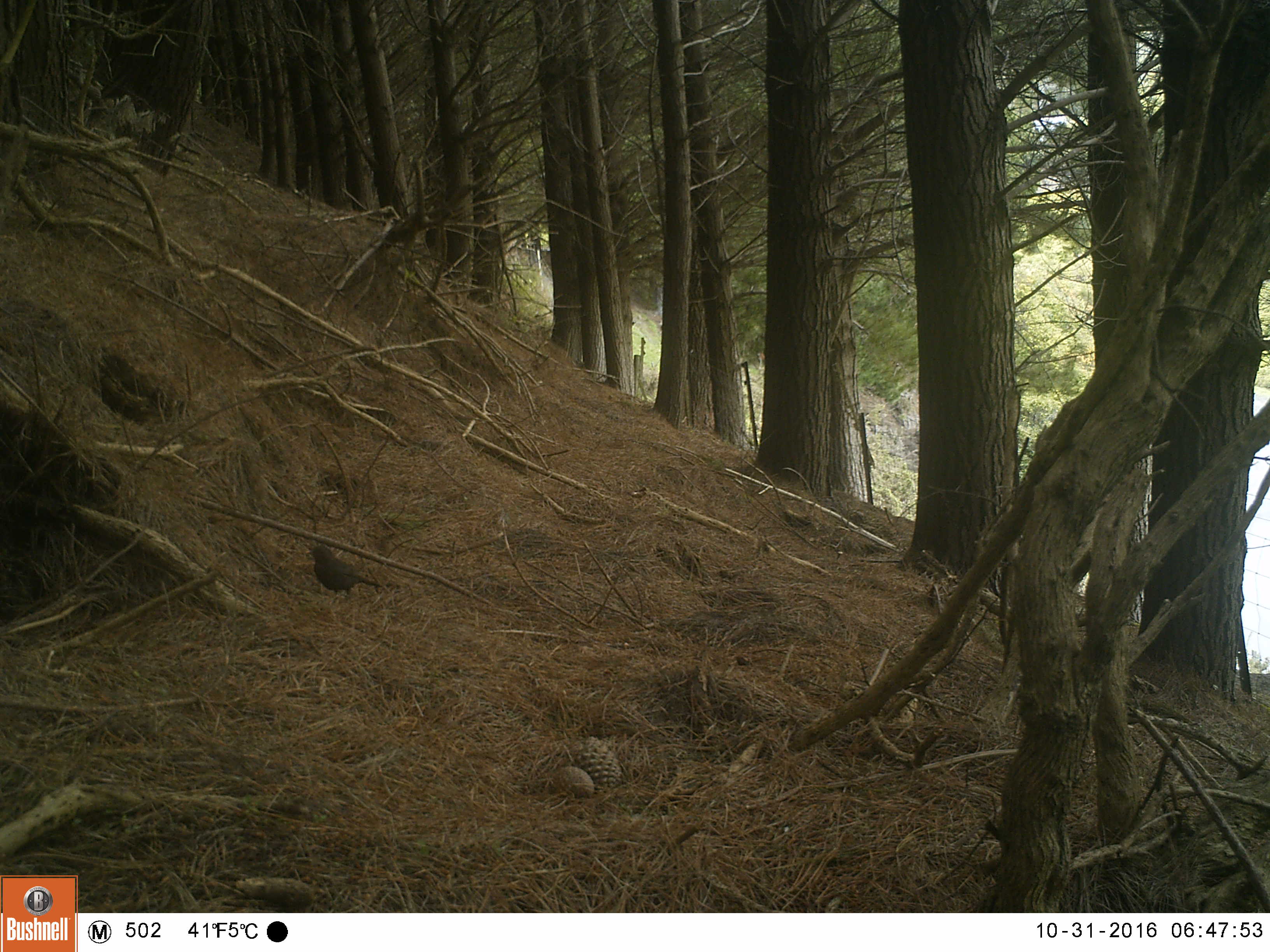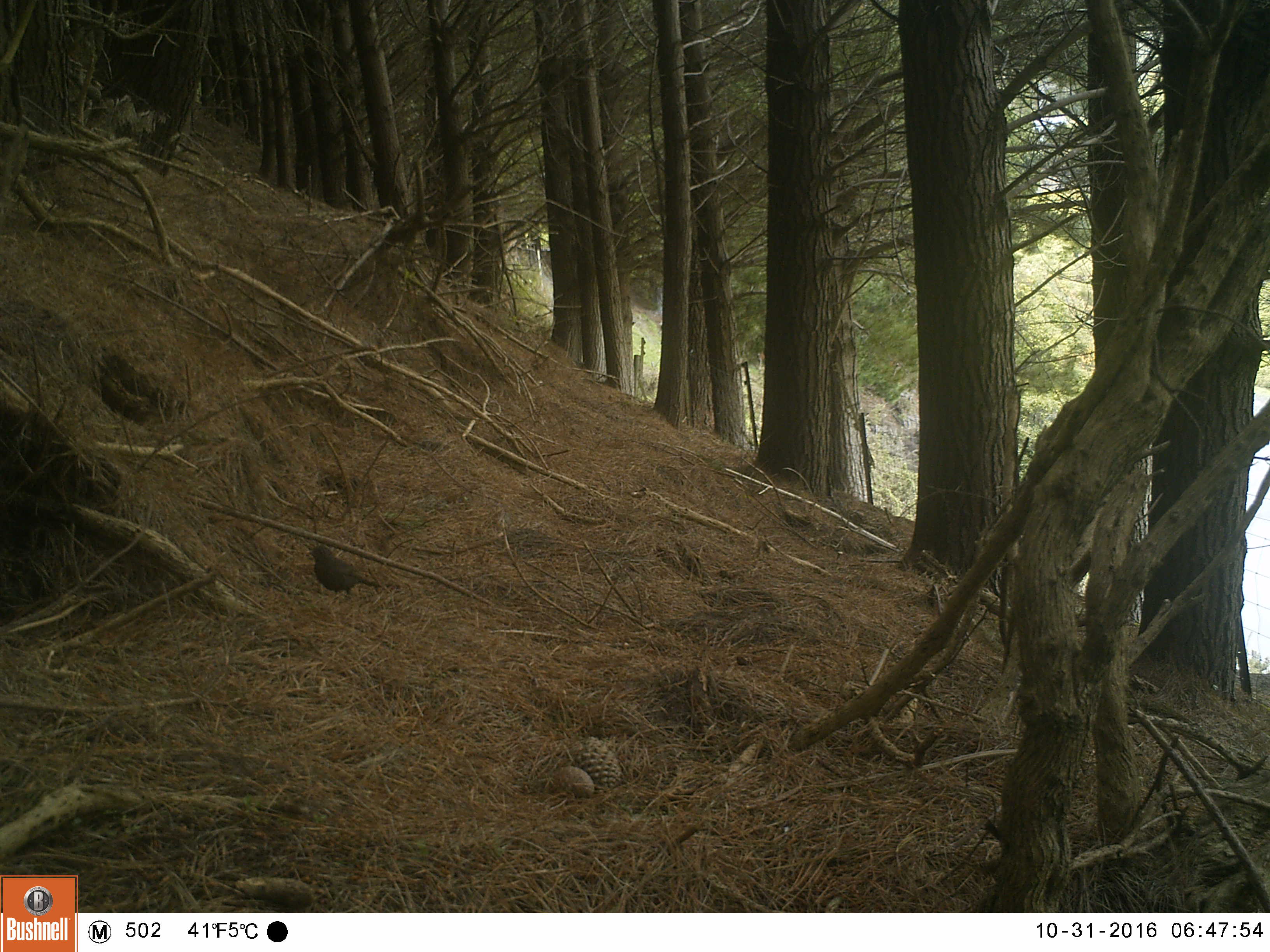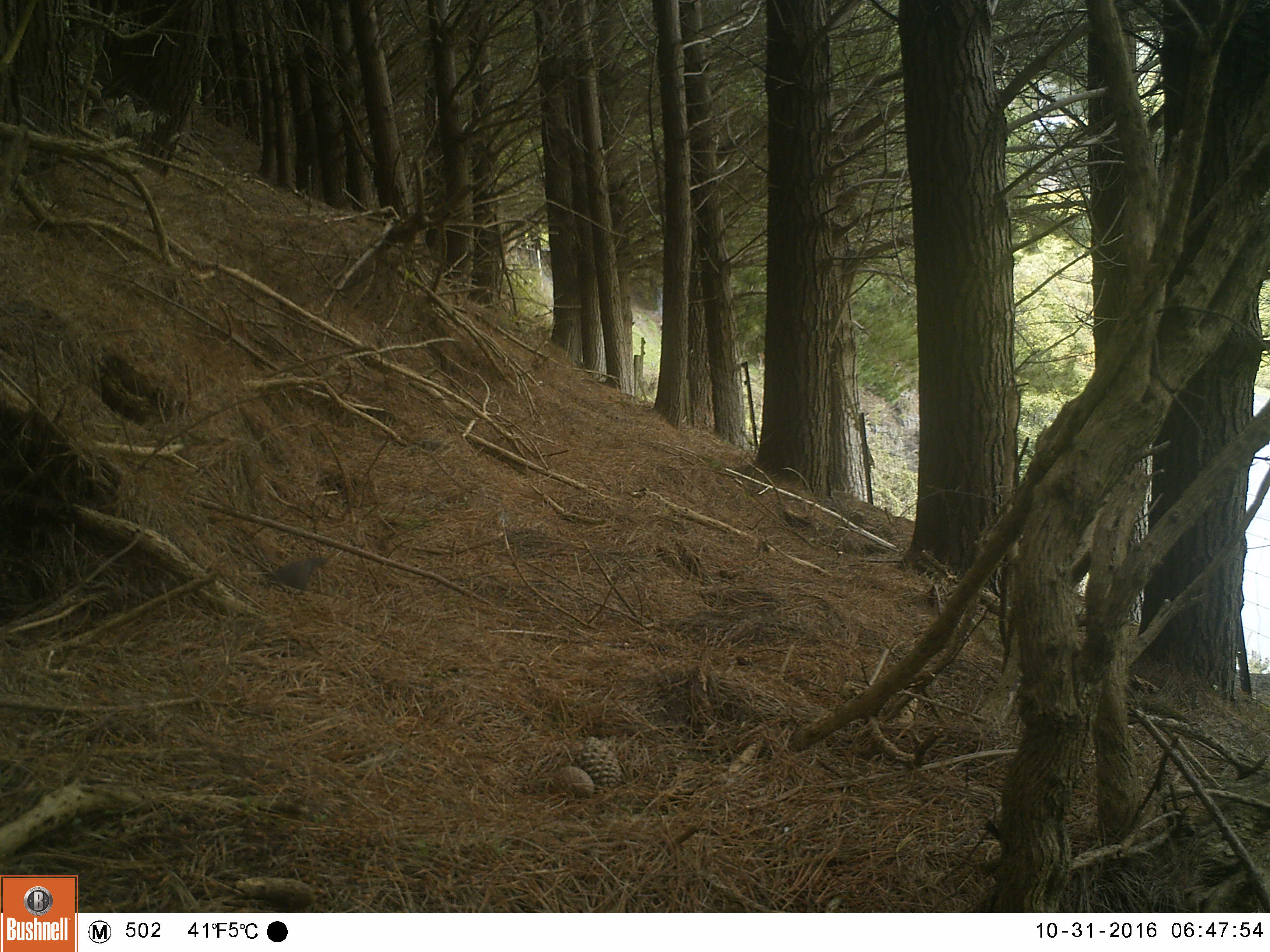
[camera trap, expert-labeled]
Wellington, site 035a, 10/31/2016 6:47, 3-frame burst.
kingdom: Animalia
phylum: Chordata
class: Aves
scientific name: Aves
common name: bird